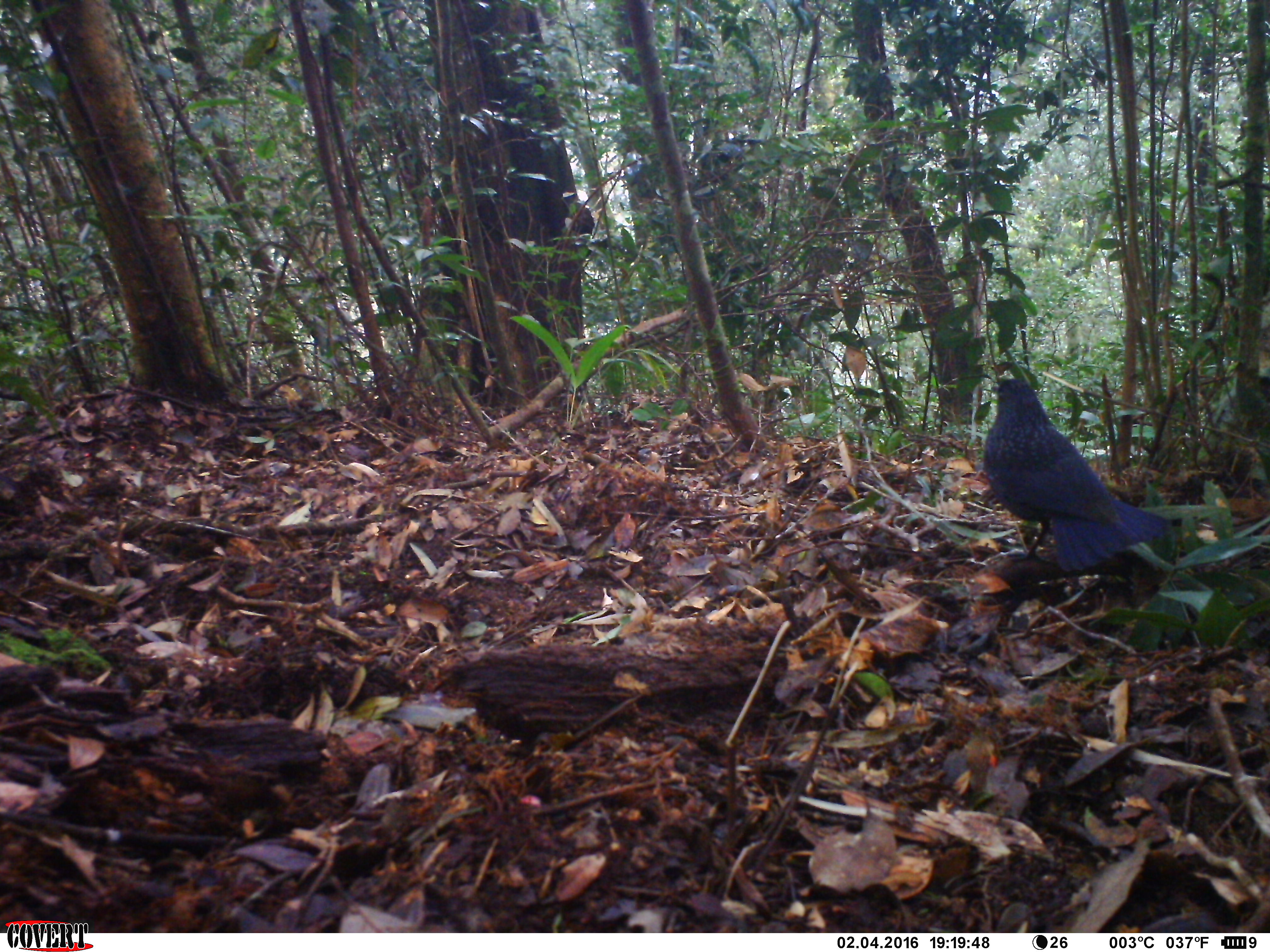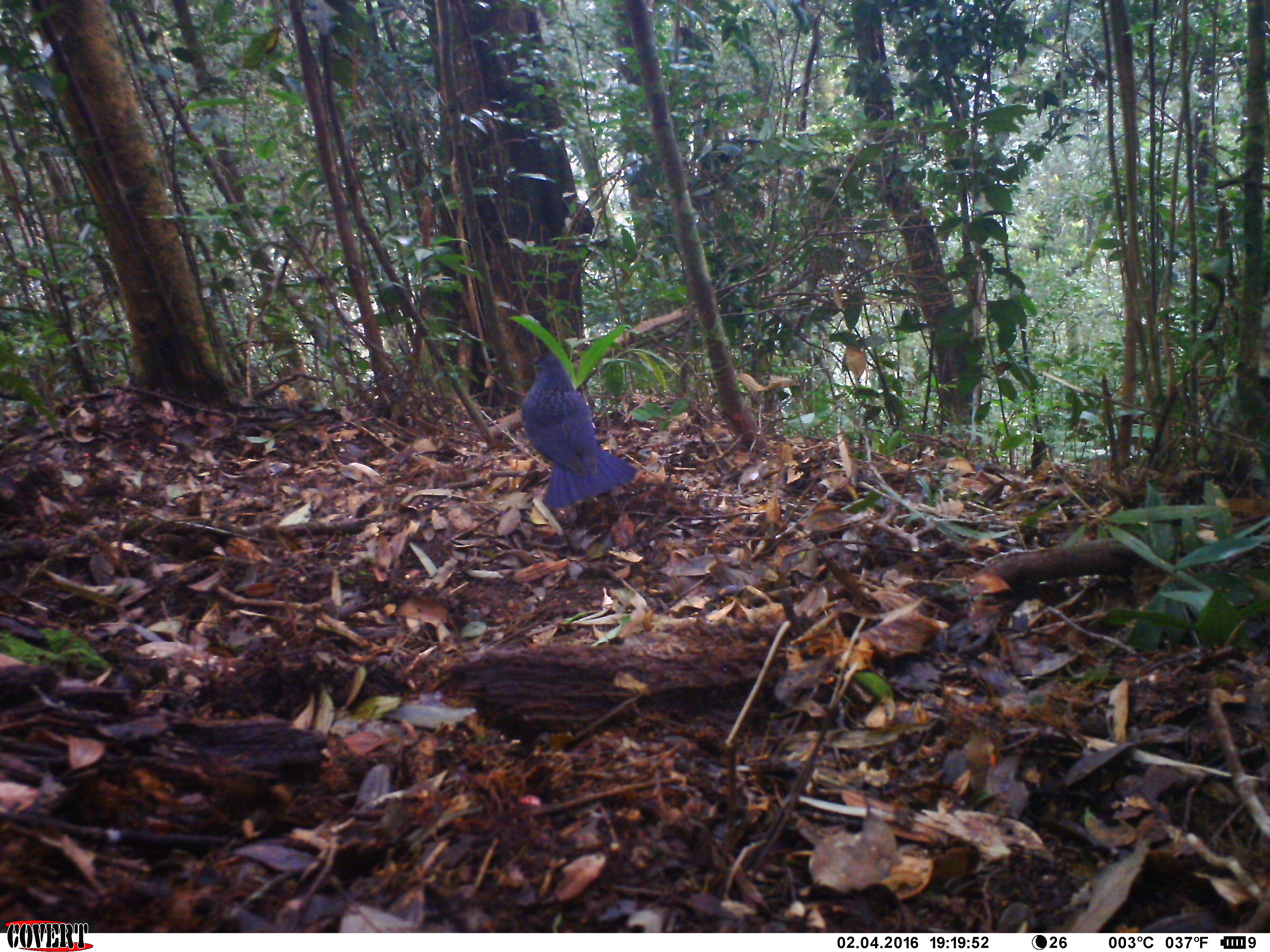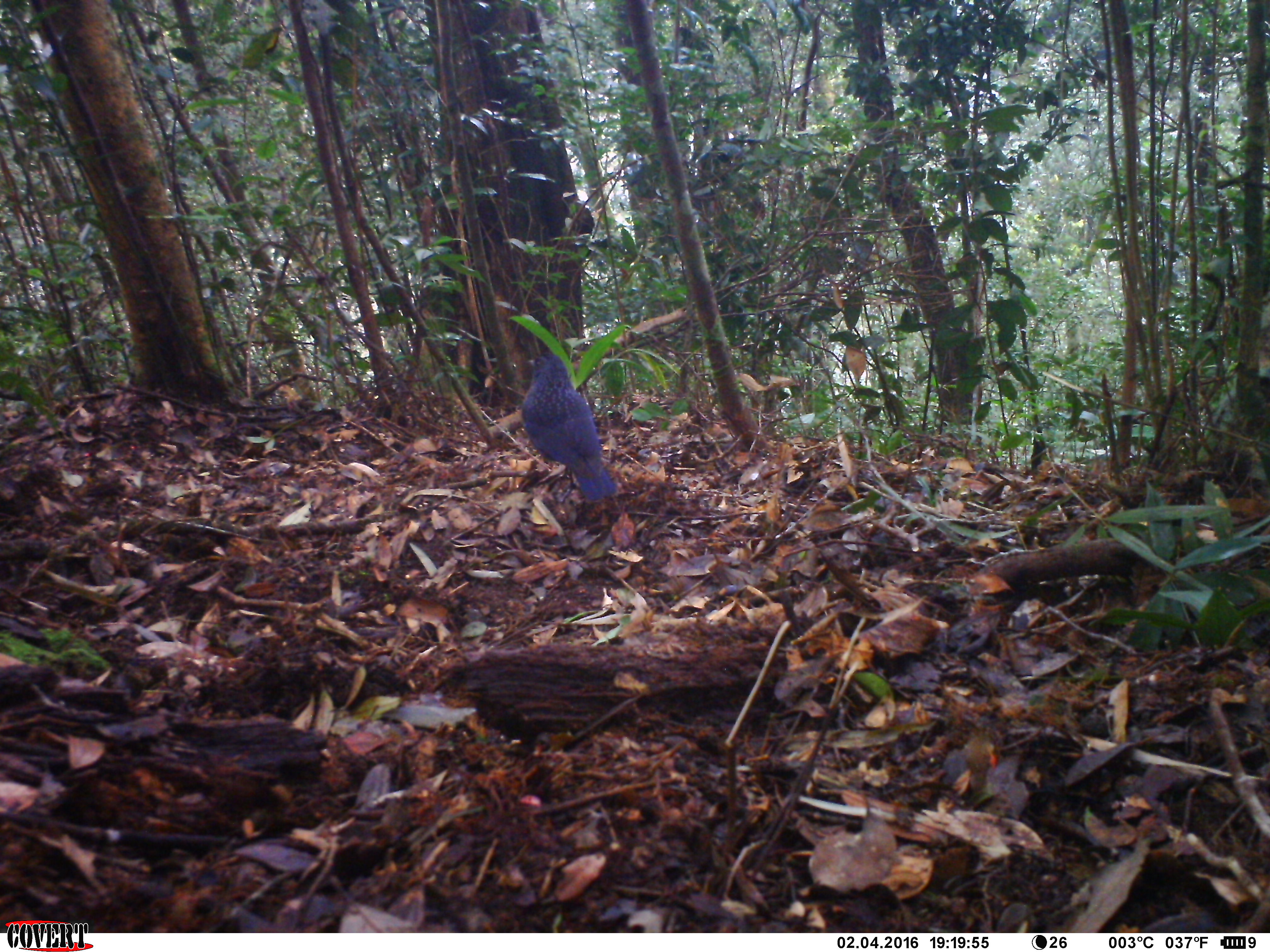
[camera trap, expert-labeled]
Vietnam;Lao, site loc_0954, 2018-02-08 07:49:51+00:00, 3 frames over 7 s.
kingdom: Animalia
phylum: Chordata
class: Aves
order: Passeriformes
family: Muscicapidae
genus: Myophonus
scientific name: Myophonus caeruleus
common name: blue whistling thrush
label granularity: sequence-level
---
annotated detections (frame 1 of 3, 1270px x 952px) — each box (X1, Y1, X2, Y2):
blue whistling thrush: (982, 379, 1168, 572)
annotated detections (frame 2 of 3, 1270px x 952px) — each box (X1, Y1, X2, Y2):
blue whistling thrush: (520, 353, 637, 509)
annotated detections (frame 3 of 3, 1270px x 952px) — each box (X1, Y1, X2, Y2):
blue whistling thrush: (520, 354, 617, 501)